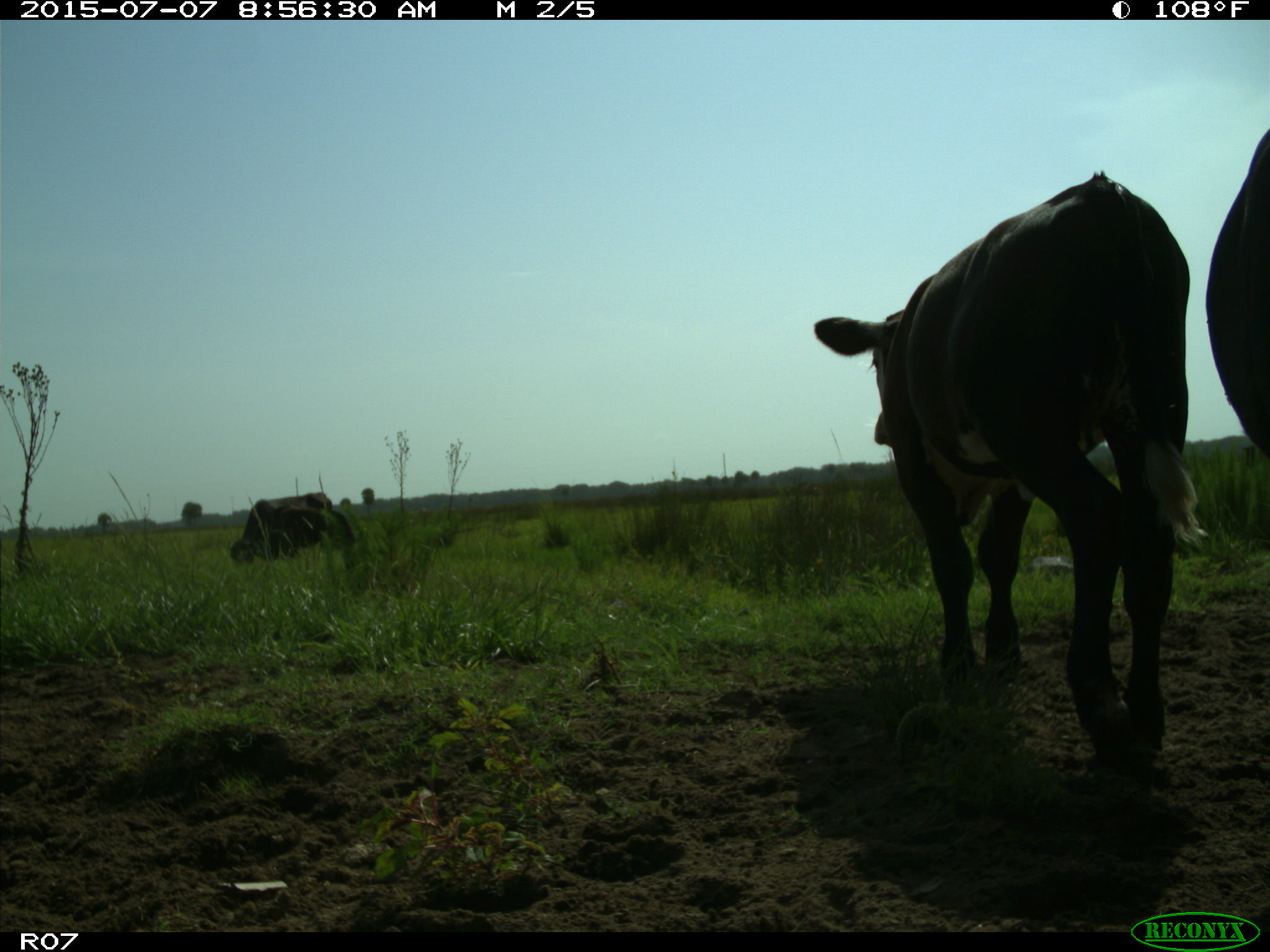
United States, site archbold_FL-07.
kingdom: Animalia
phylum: Chordata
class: Mammalia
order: Artiodactyla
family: Bovidae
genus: Bos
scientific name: Bos taurus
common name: domestic cow